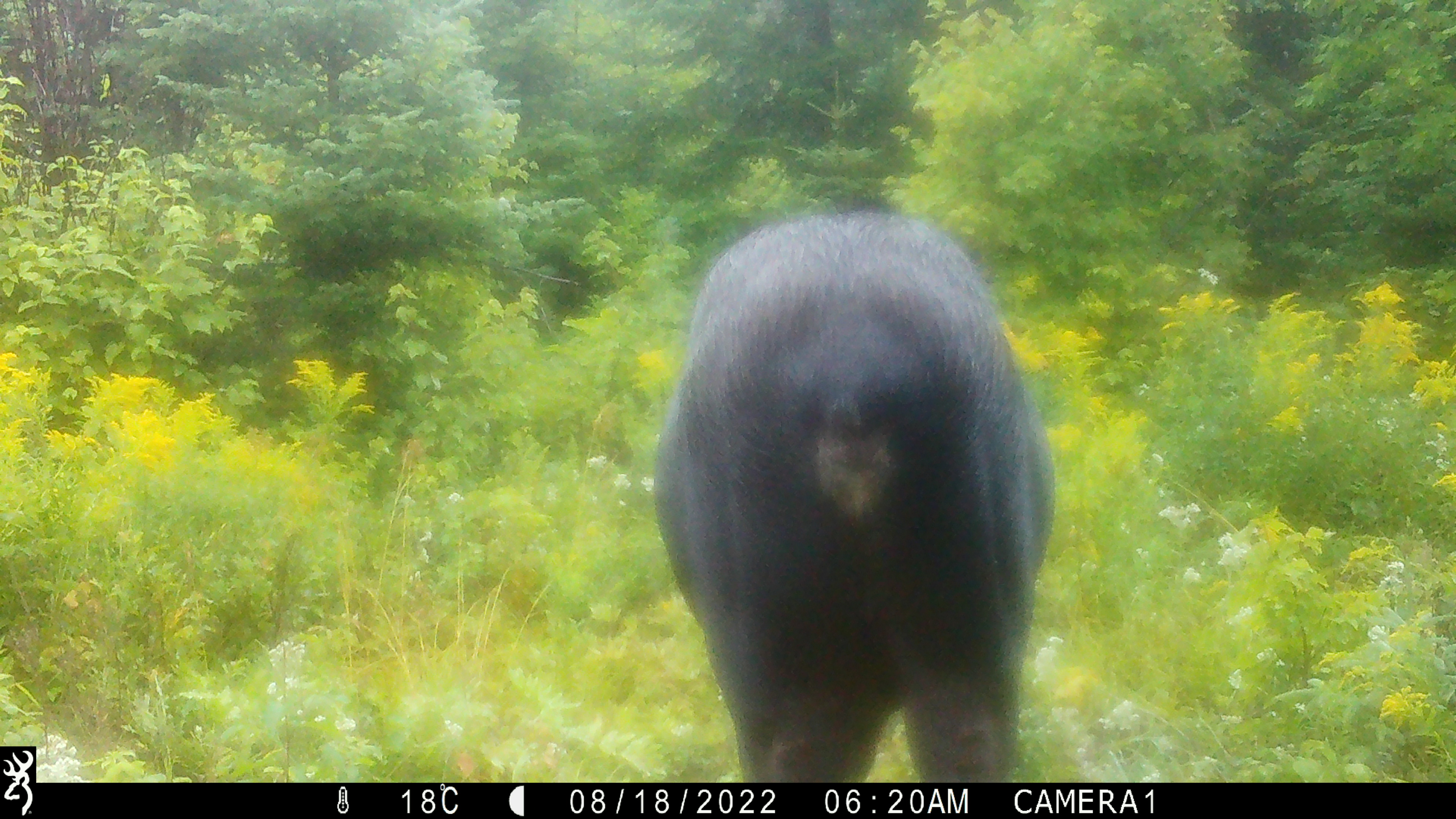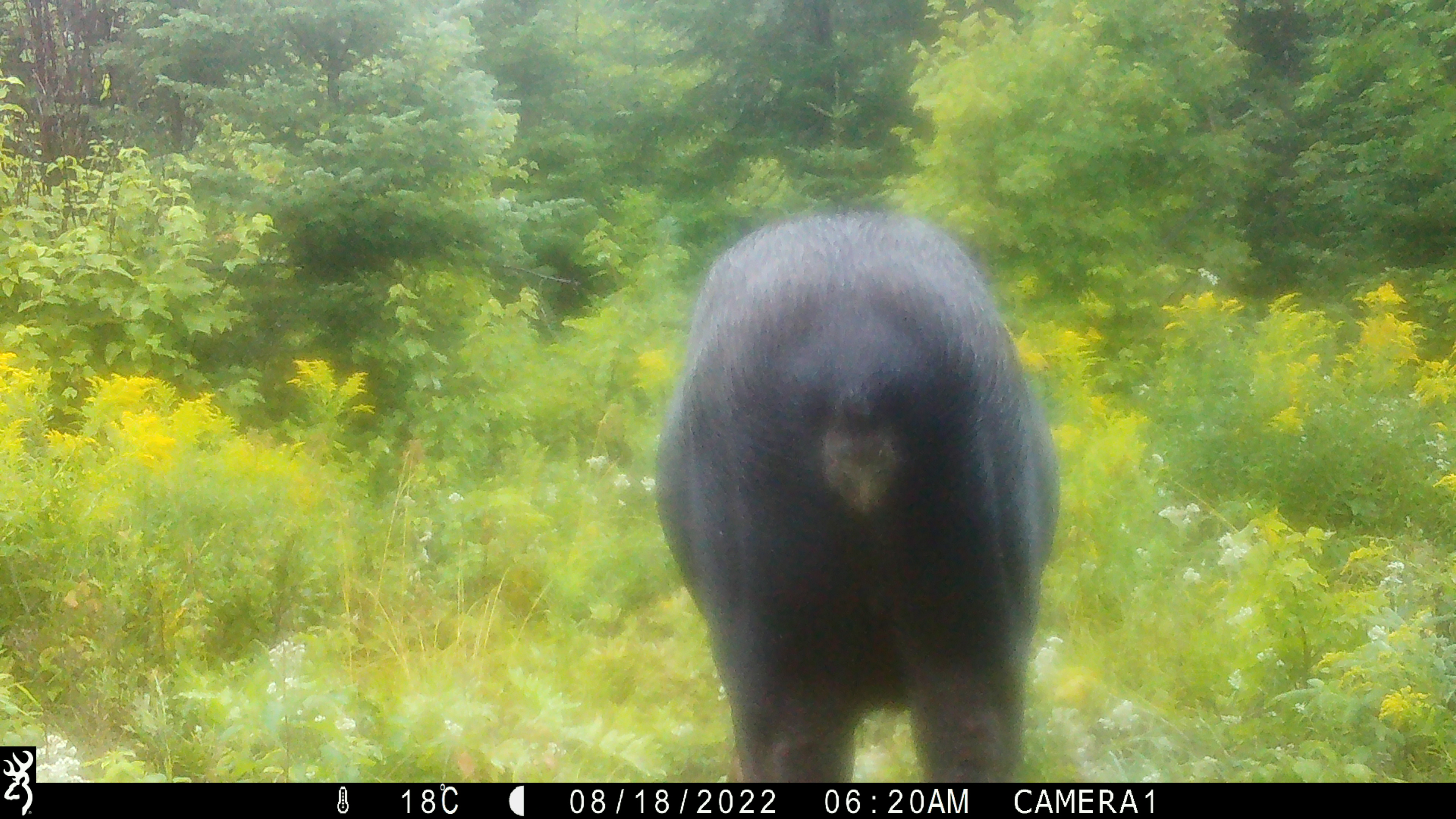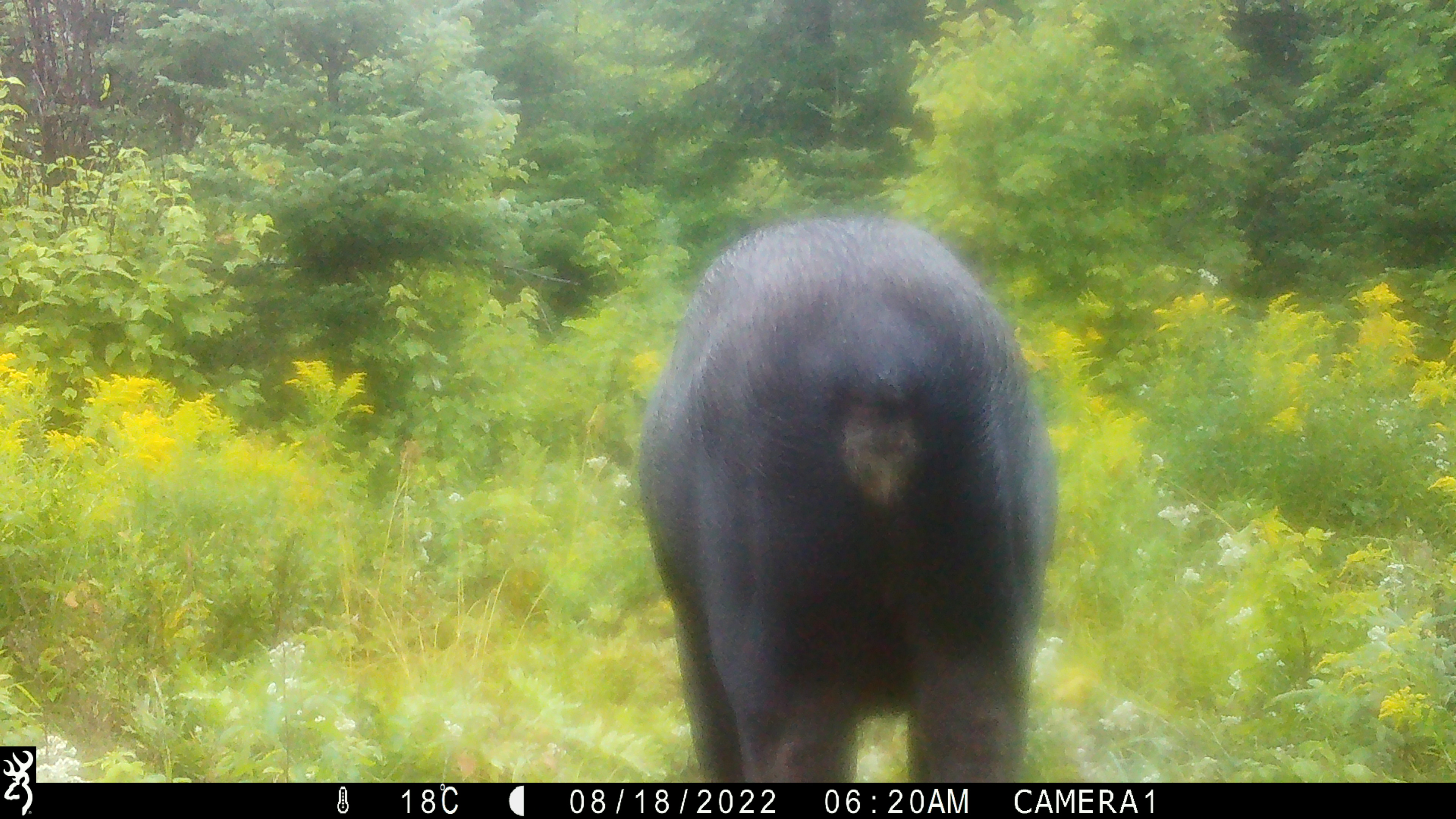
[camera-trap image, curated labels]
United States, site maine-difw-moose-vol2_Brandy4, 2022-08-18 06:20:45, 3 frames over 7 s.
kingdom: Animalia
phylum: Chordata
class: Mammalia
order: Artiodactyla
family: Cervidae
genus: Alces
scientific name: Alces alces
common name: moose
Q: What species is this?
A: Moose (Alces alces).